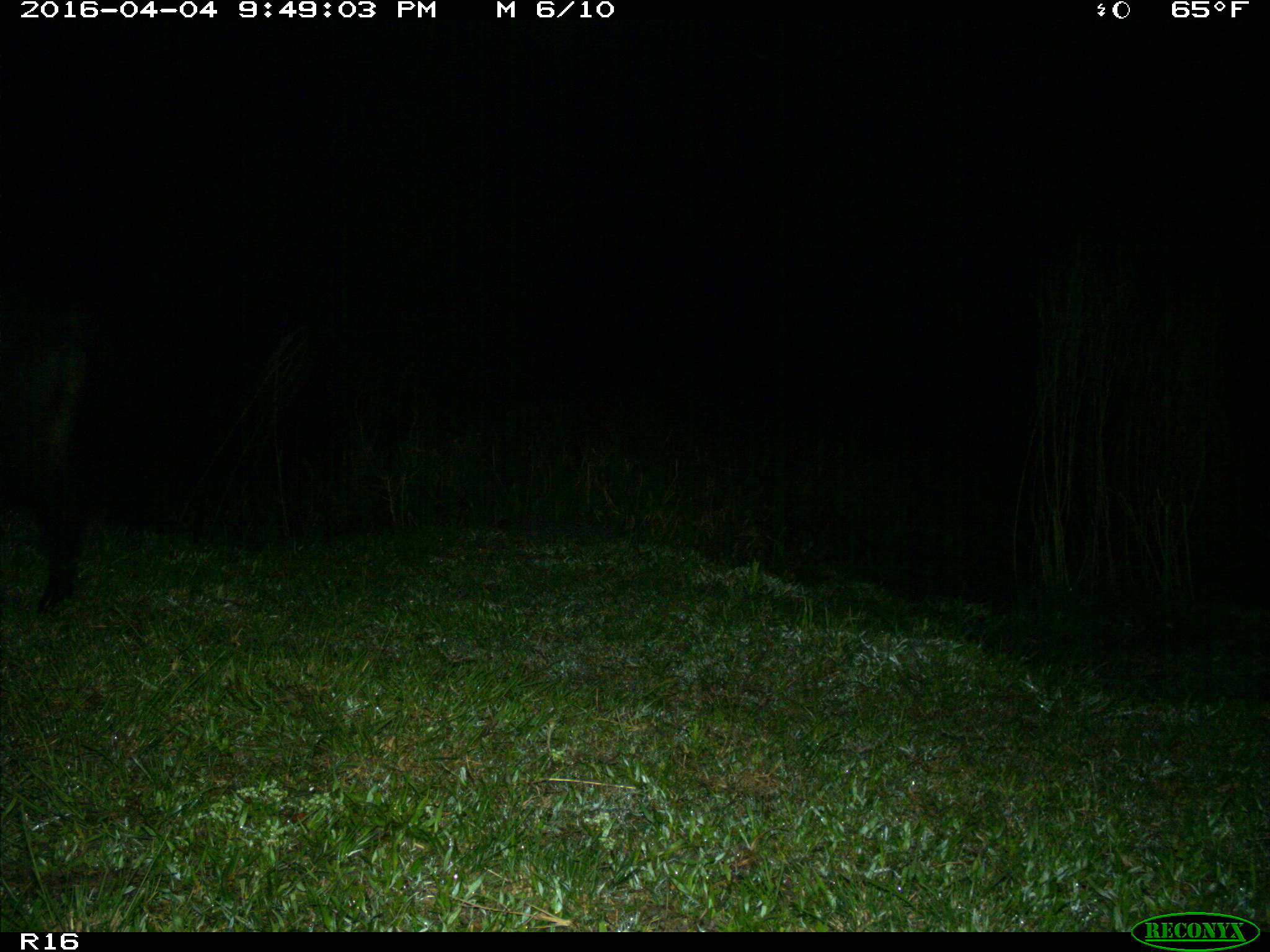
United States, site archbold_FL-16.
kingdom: Animalia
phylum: Chordata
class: Mammalia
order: Artiodactyla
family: Suidae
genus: Sus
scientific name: Sus scrofa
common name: wild boar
Sus scrofa (wild boar).